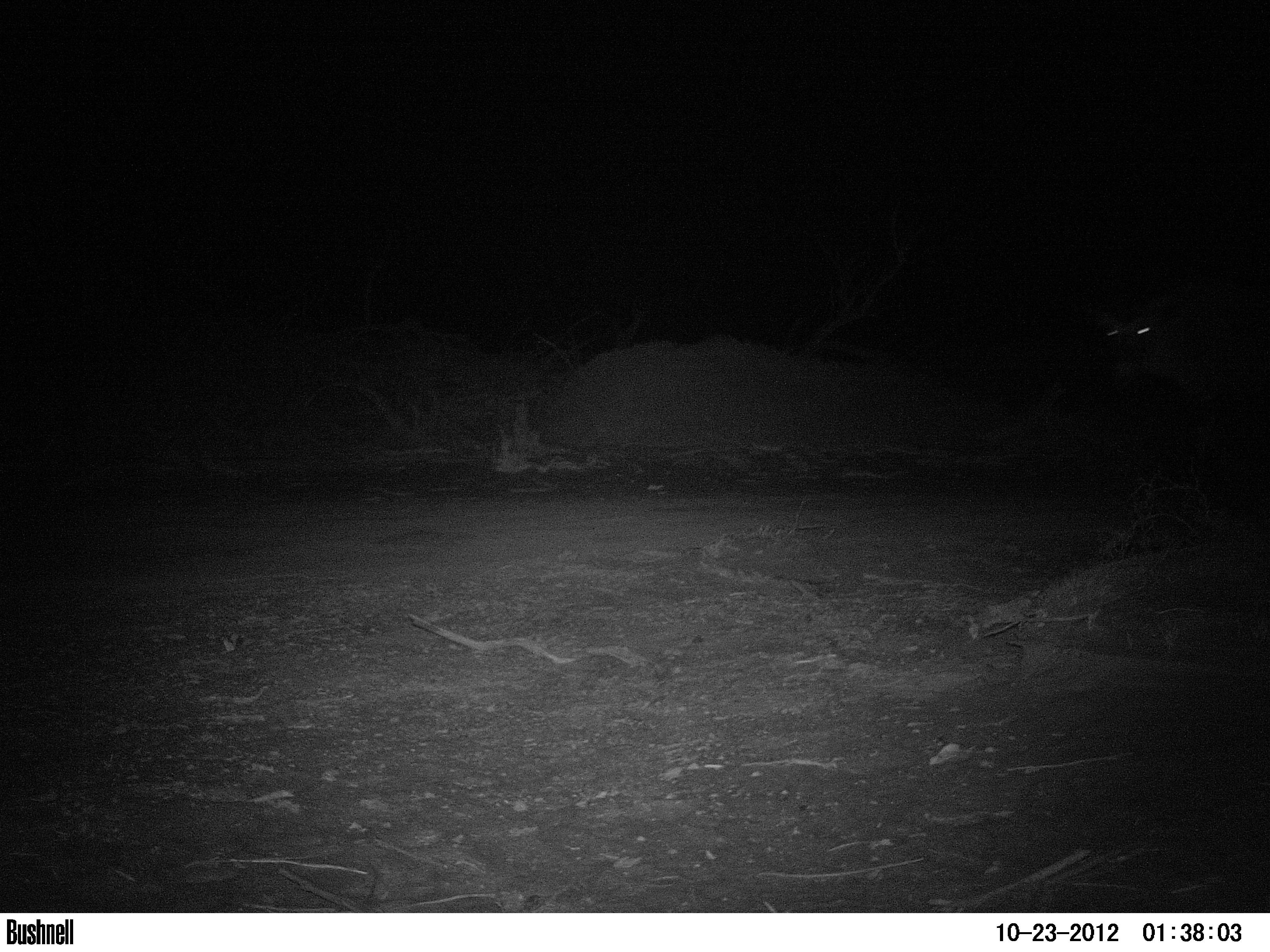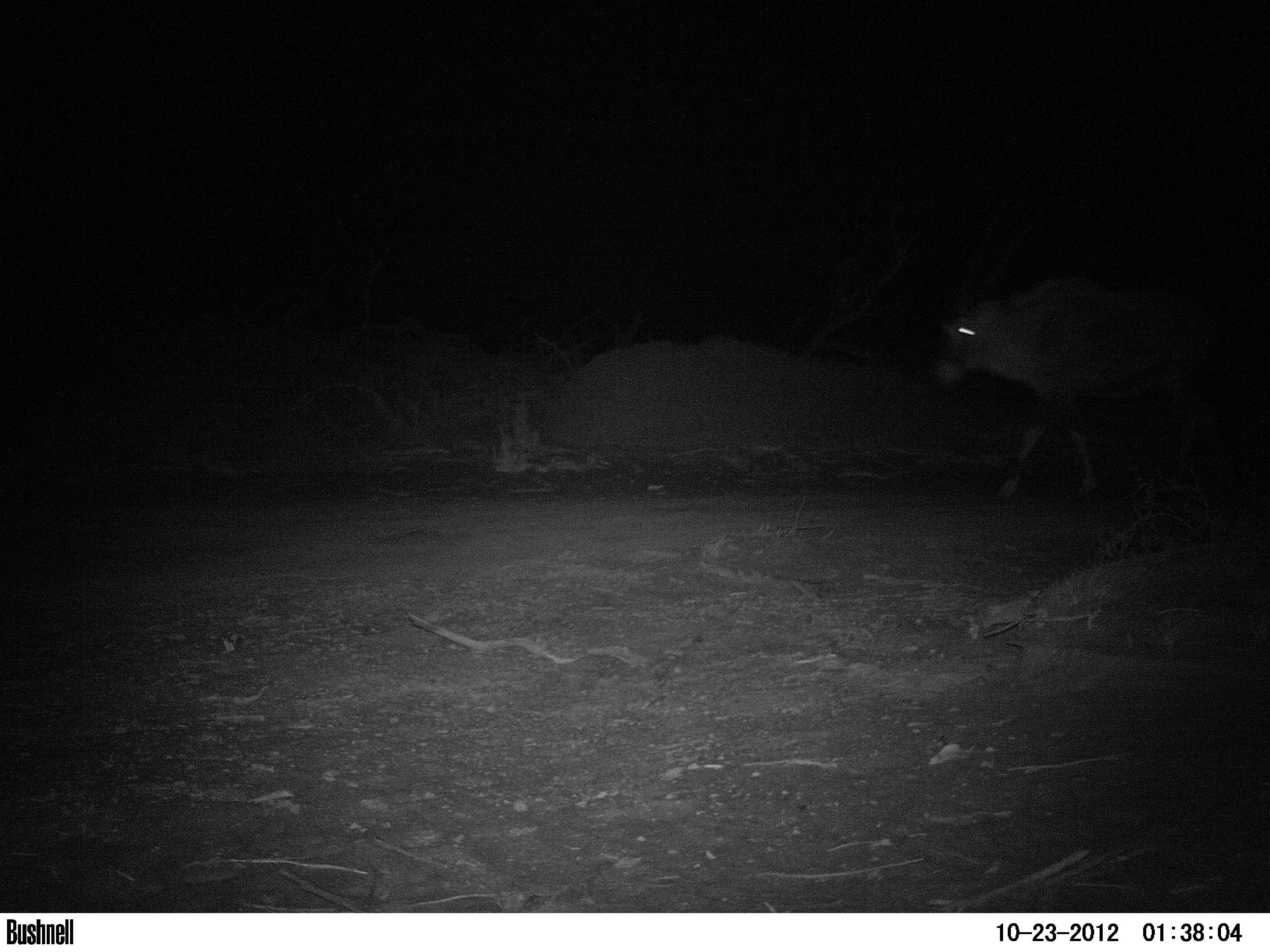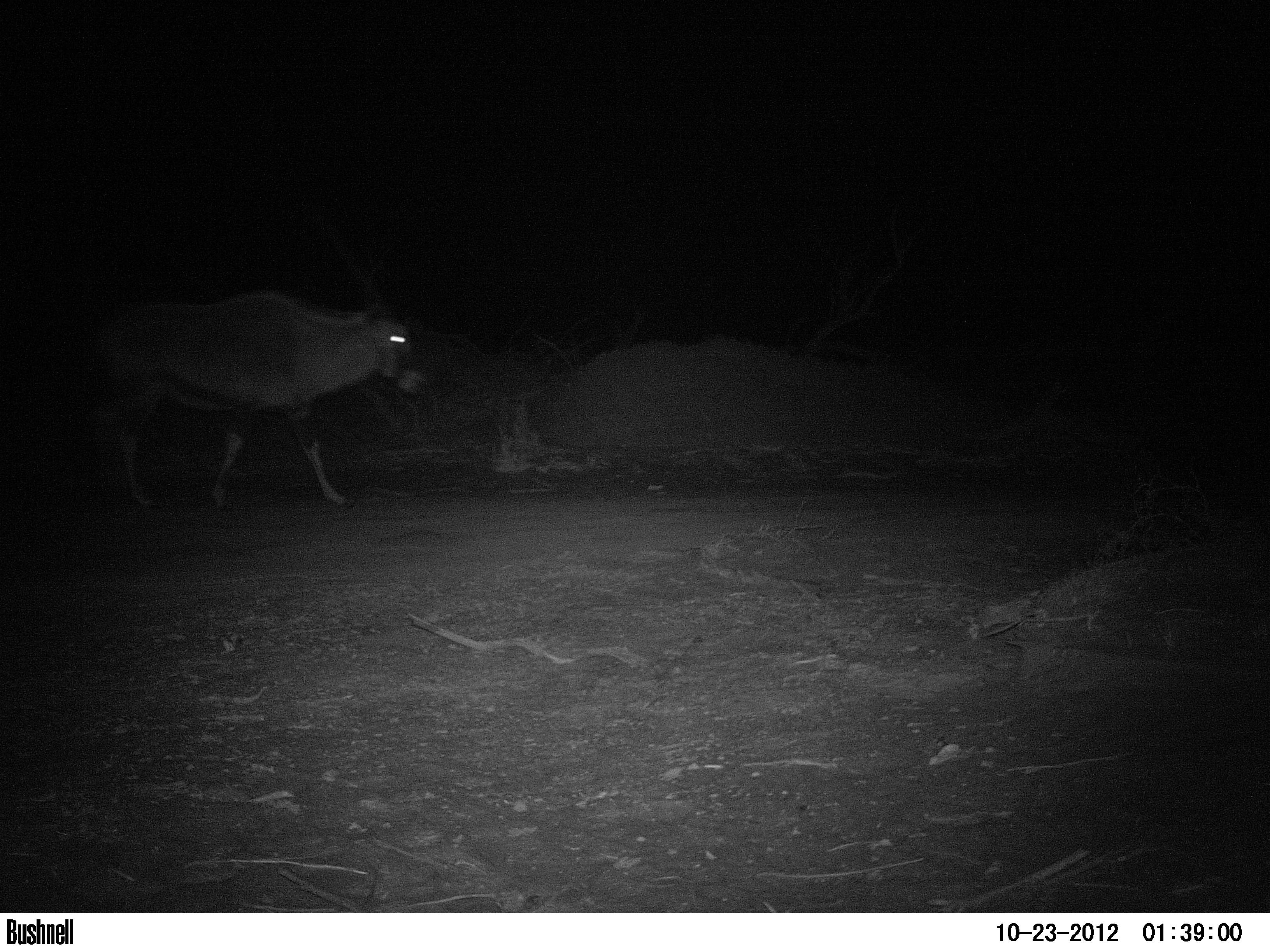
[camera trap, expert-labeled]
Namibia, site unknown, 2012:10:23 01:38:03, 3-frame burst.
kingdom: Animalia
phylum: Chordata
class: Mammalia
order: Artiodactyla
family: Bovidae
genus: Oryx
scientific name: Oryx gazella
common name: gemsbok